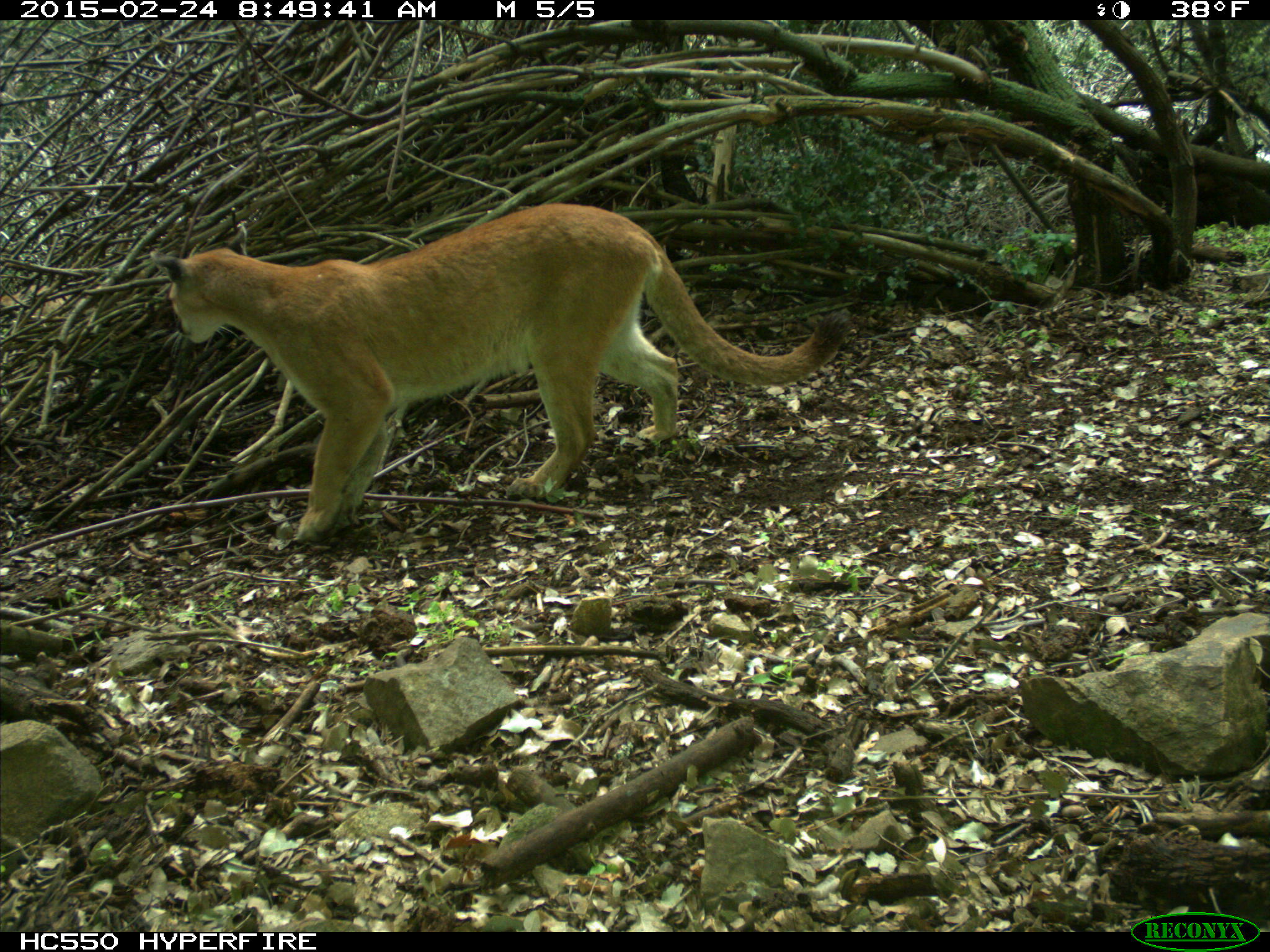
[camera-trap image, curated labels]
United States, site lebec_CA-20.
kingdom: Animalia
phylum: Chordata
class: Mammalia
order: Carnivora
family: Felidae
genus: Puma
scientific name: Puma concolor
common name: mountain lion